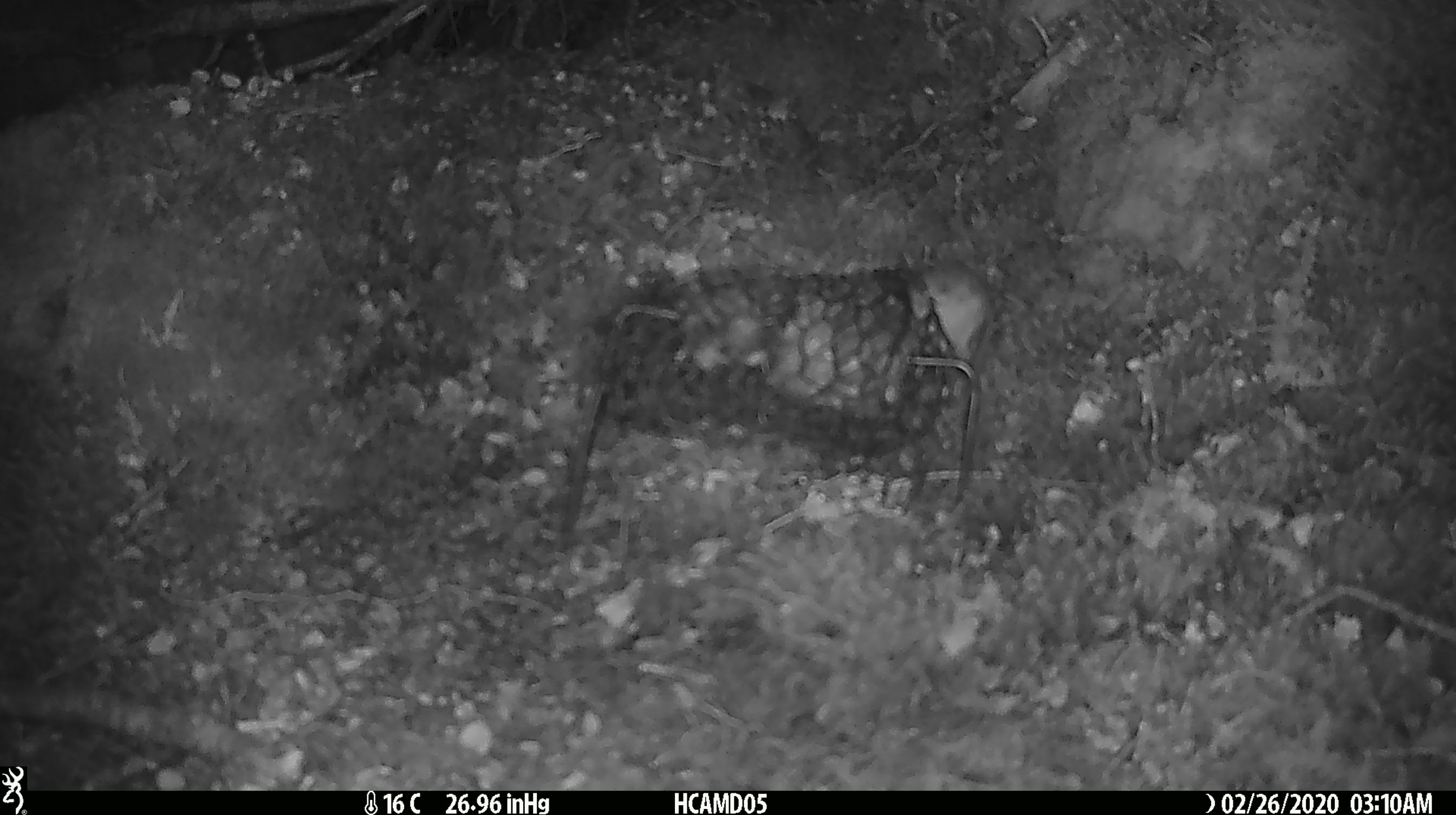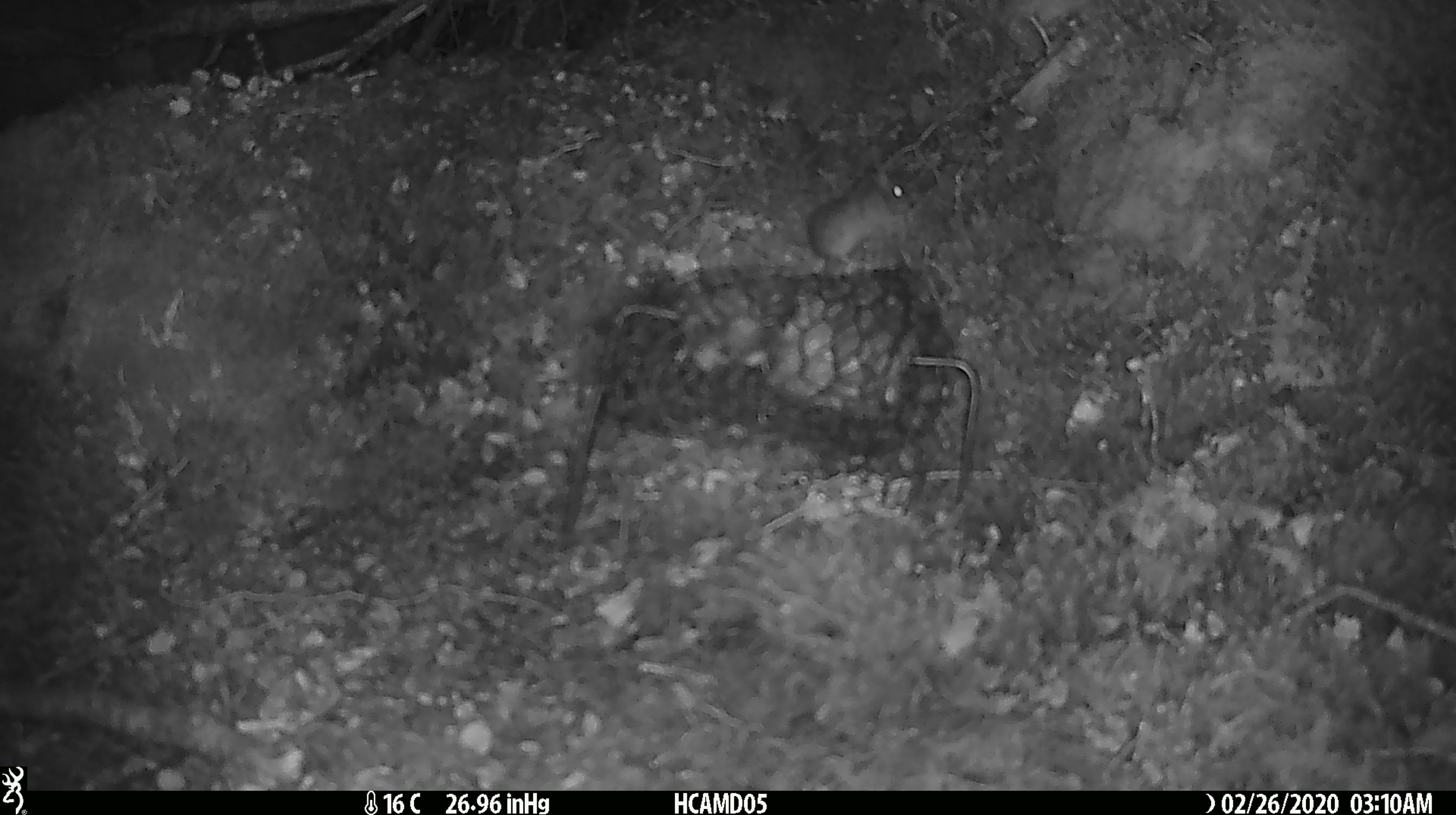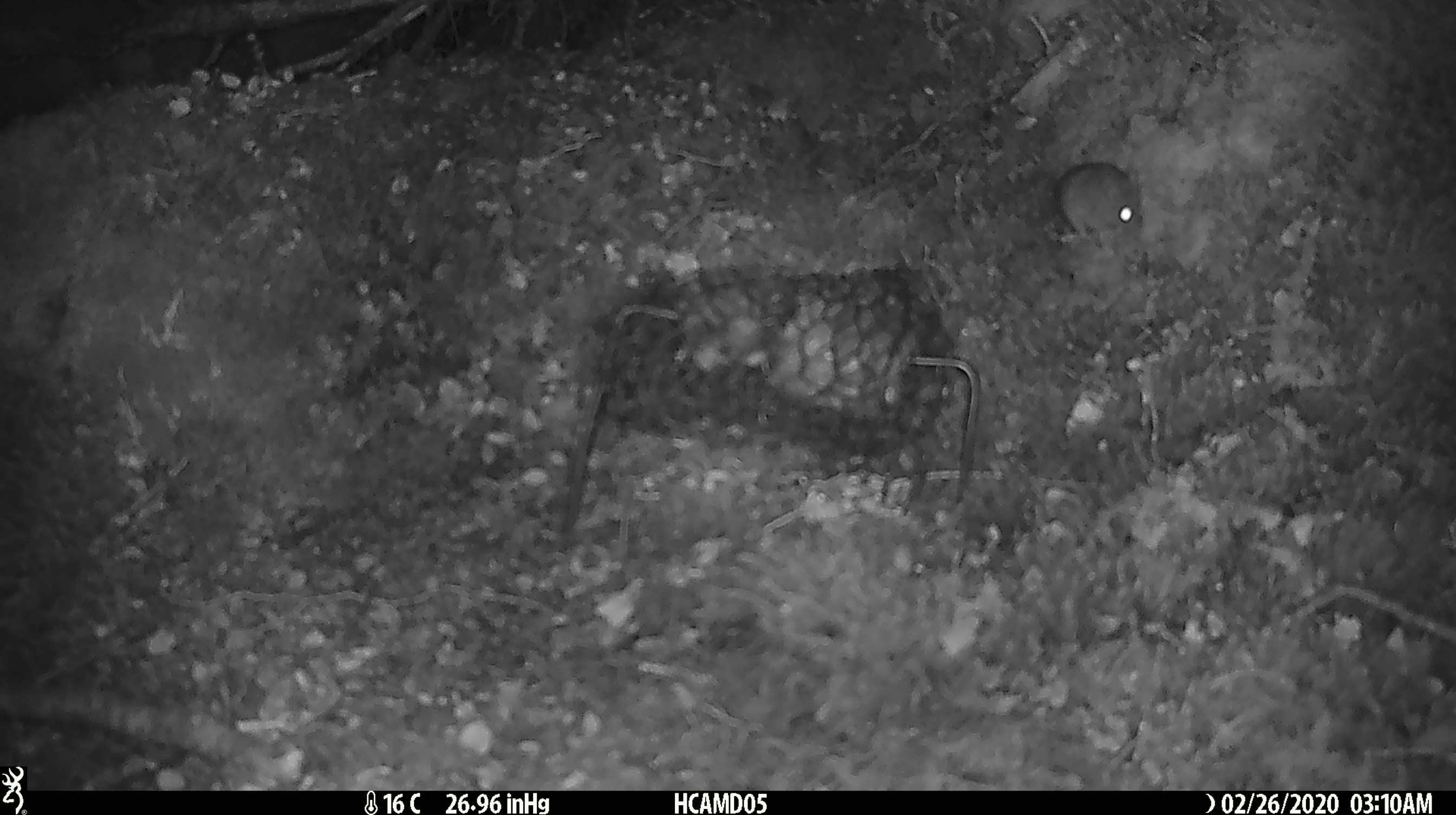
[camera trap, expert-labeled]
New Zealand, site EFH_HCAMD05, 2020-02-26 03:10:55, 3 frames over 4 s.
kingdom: Animalia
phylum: Chordata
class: Mammalia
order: Rodentia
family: Muridae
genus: Mus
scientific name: Mus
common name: mouse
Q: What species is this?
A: Mouse (Mus).